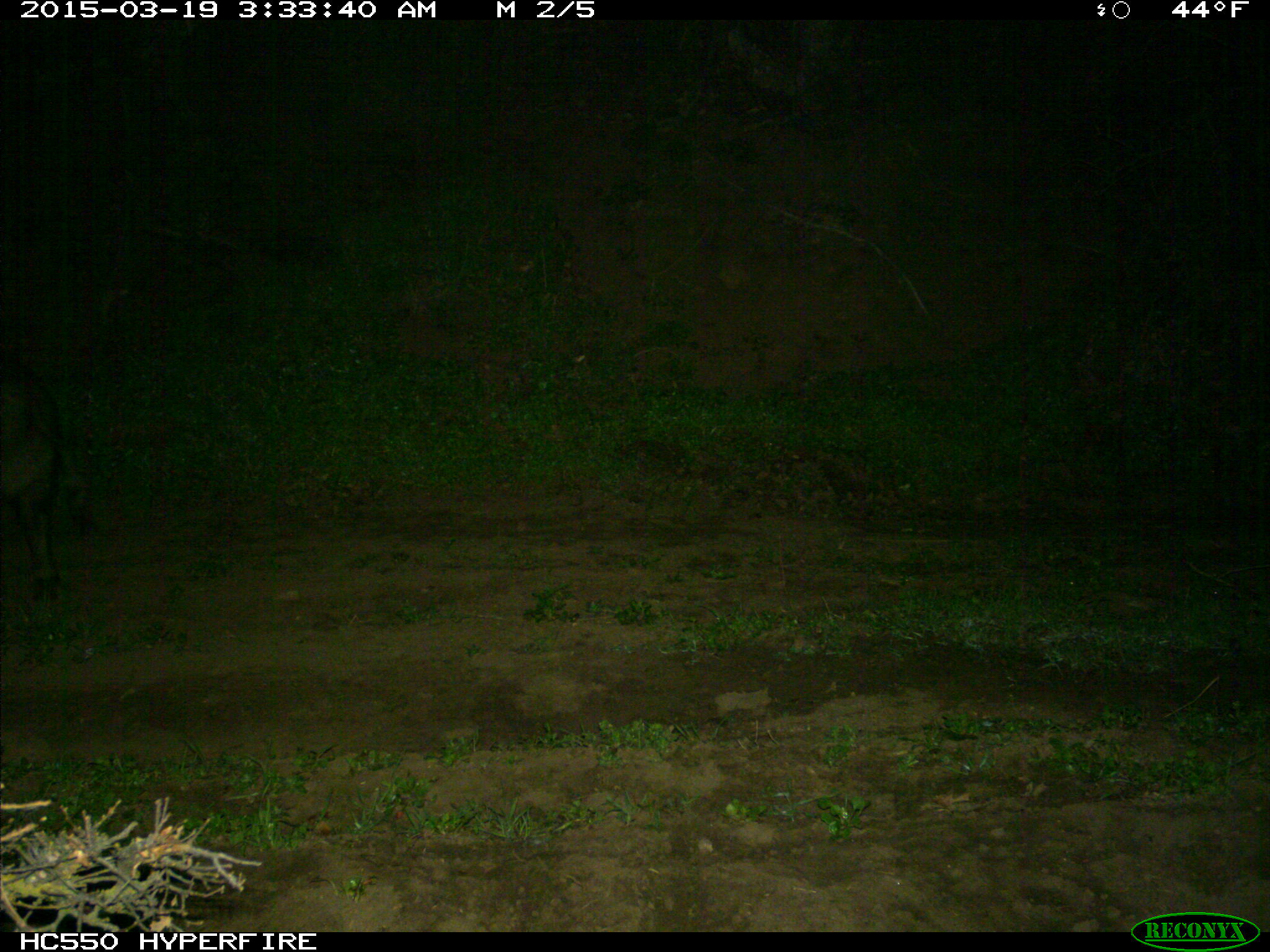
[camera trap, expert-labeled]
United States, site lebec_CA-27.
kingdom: Animalia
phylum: Chordata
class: Mammalia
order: Artiodactyla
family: Suidae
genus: Sus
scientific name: Sus scrofa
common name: wild boar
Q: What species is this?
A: Sus scrofa (wild boar).